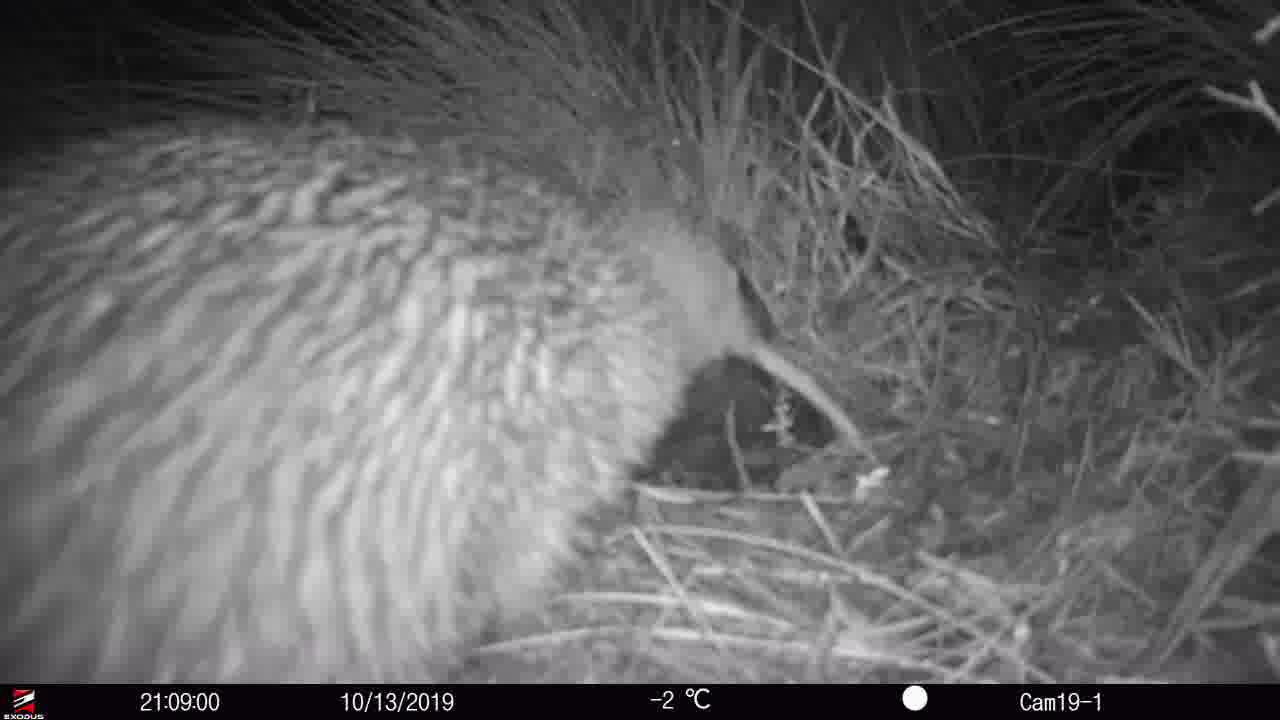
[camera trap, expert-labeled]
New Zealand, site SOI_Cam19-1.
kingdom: Animalia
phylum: Chordata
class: Aves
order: Apterygiformes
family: Apterygidae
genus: Apteryx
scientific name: Apteryx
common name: kiwi